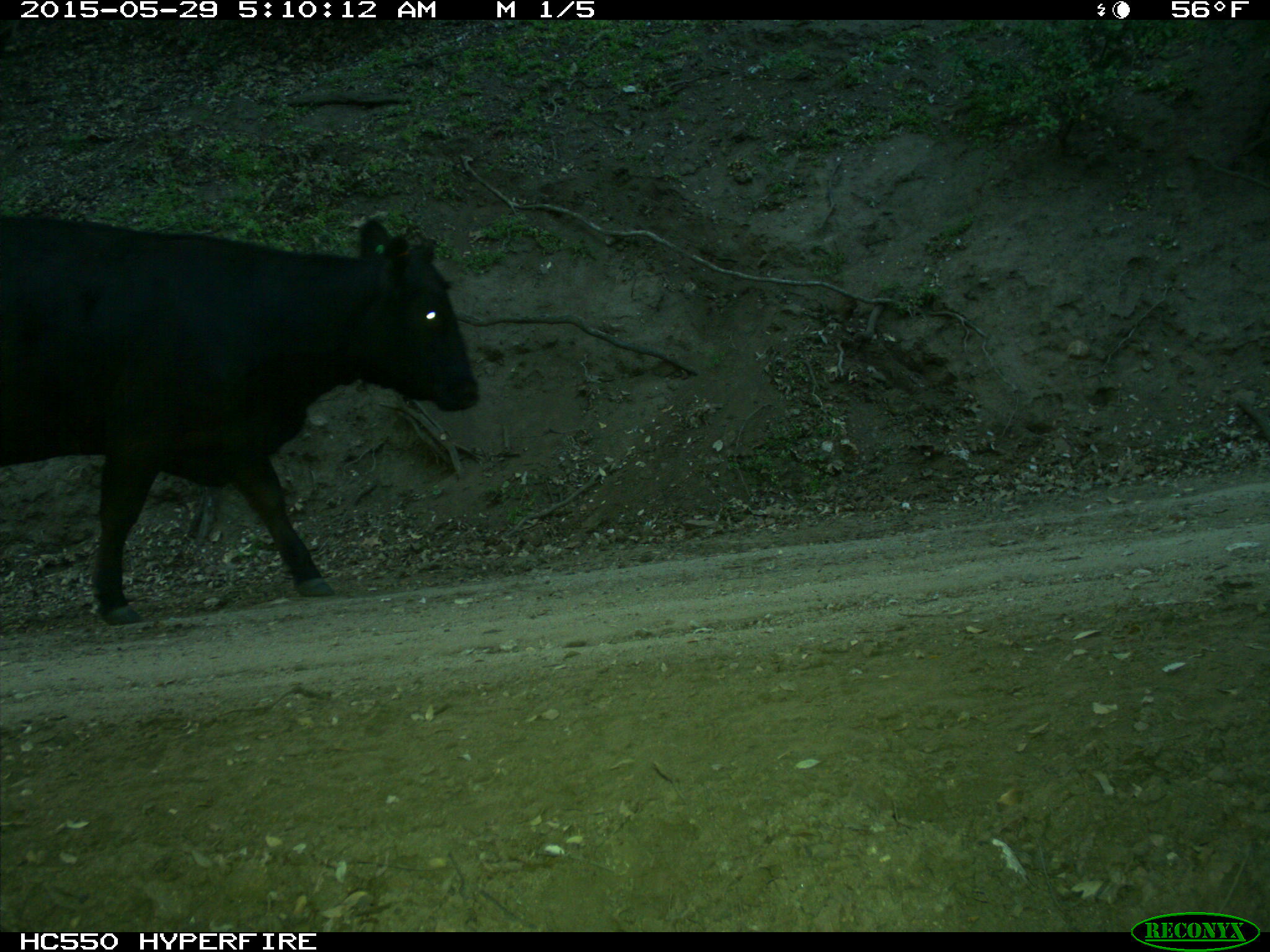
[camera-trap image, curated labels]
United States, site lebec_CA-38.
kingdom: Animalia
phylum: Chordata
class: Mammalia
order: Artiodactyla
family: Bovidae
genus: Bos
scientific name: Bos taurus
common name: domestic cow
Bos taurus (domestic cow).